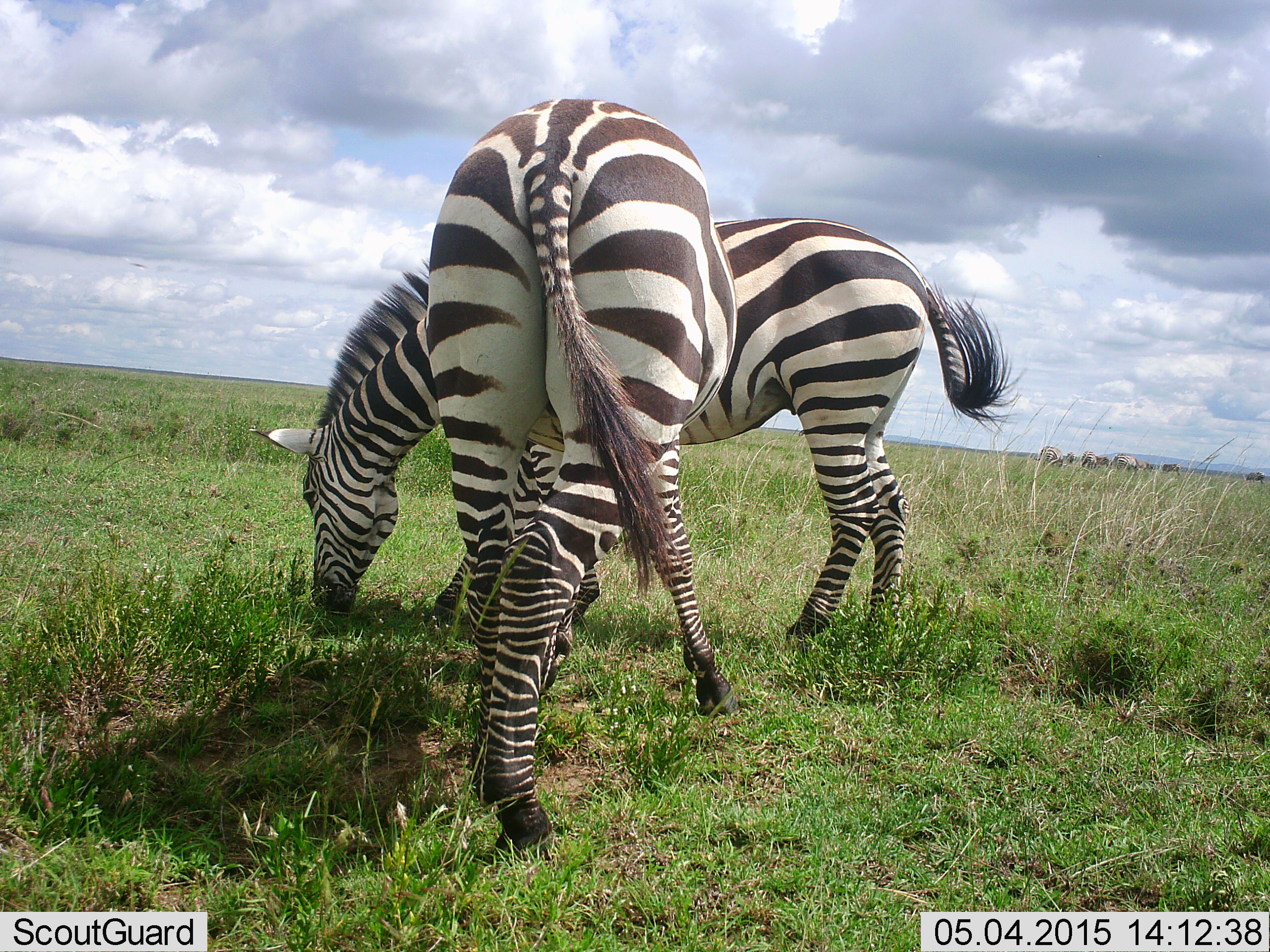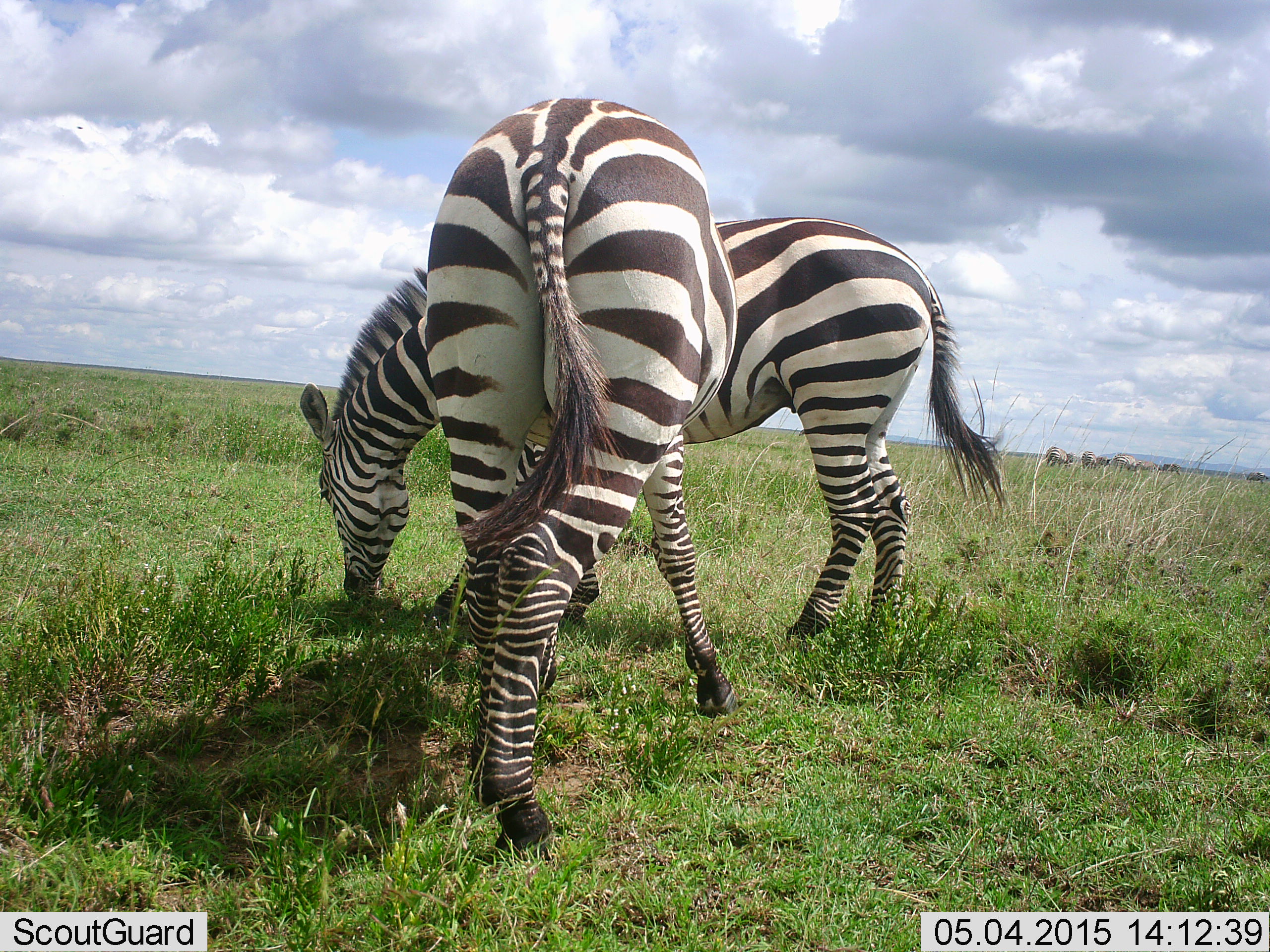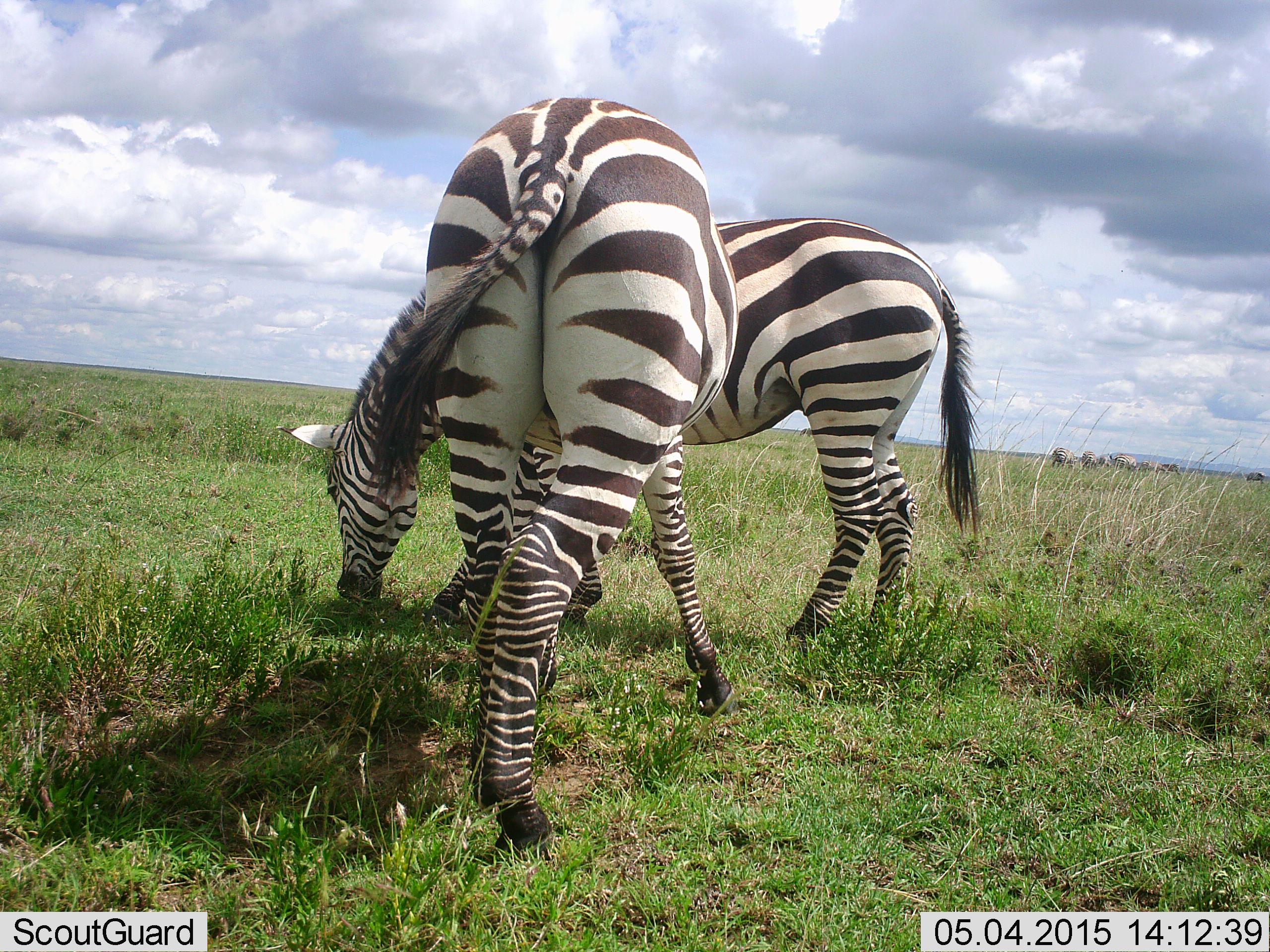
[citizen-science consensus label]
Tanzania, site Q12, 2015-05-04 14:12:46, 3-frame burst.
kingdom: Animalia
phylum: Chordata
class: Mammalia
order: Perissodactyla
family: Equidae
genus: Equus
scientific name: Equus quagga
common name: plains zebra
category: zebra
Zebra (plains zebra) (Equus quagga), count 2. Behavior (volunteer vote fractions): standing 36%, resting 0%, moving 0%, interacting 0%. Young present (vote fraction): 0%. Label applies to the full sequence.